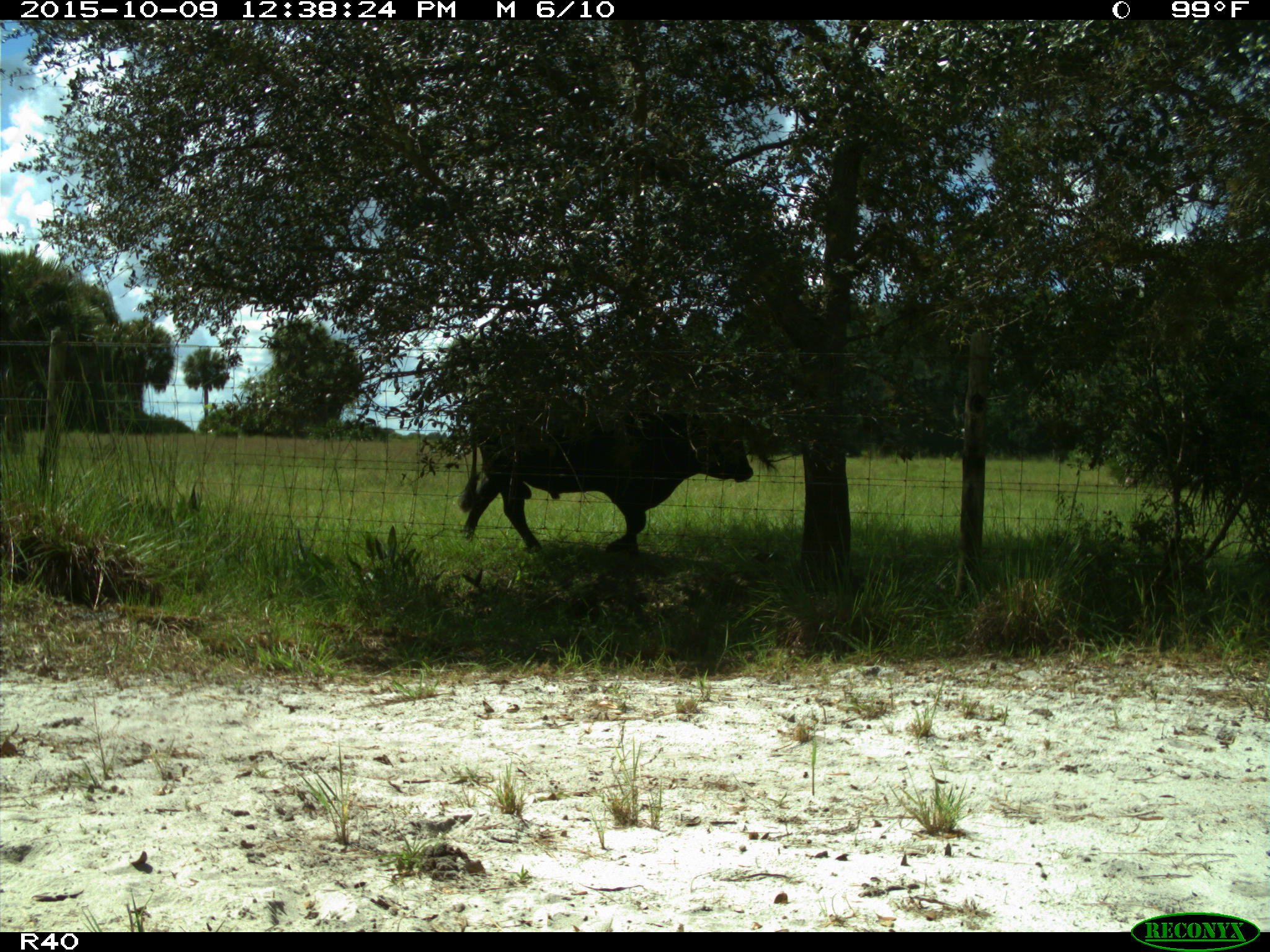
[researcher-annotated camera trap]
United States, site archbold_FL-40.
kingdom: Animalia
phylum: Chordata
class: Mammalia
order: Artiodactyla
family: Bovidae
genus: Bos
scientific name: Bos taurus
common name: domestic cow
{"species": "Bos taurus (domestic cow)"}